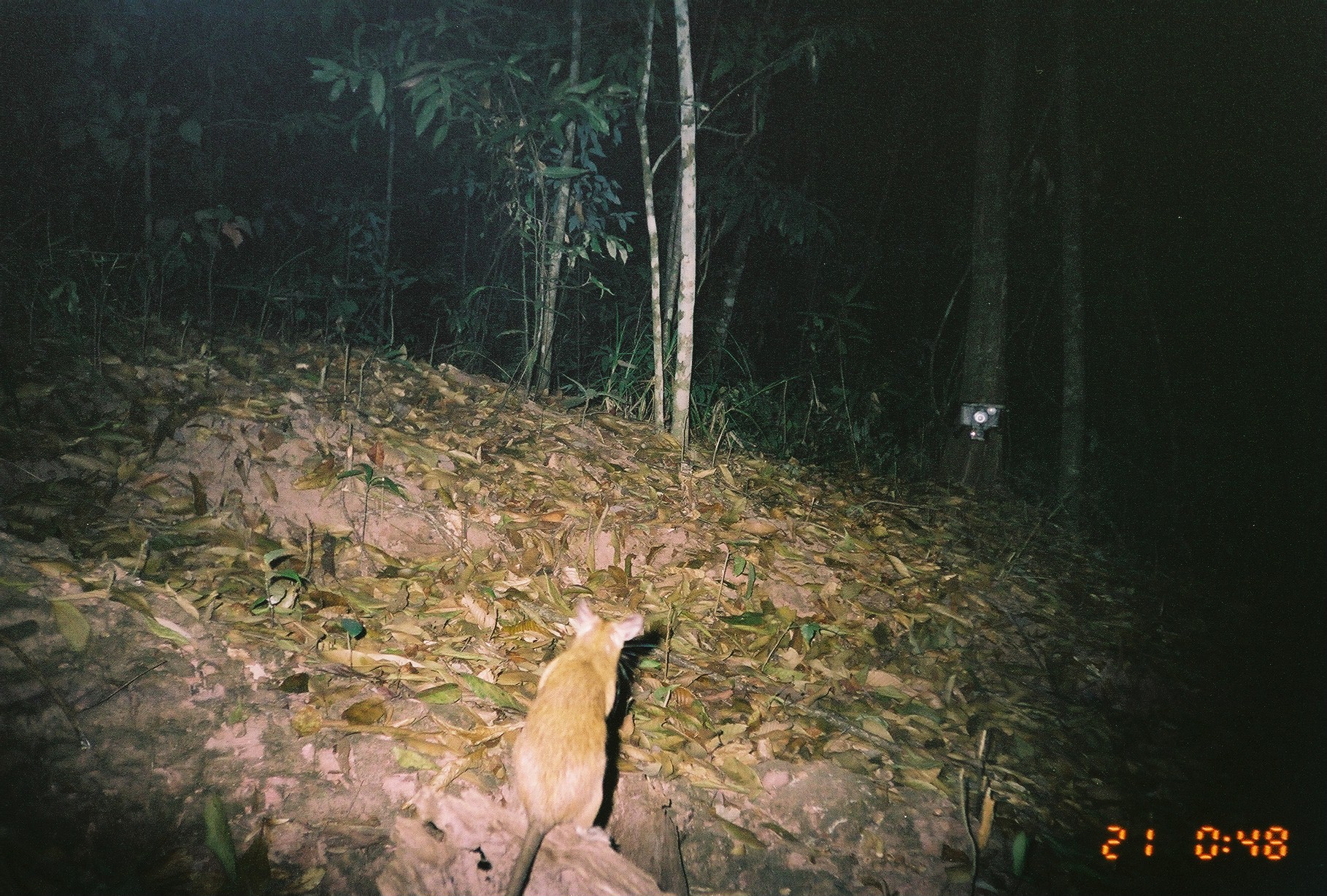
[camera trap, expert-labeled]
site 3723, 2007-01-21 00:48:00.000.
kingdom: Animalia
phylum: Chordata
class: Mammalia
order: Rodentia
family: Muridae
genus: Rattus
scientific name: Rattus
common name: rodent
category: unknown rat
Unknown rat (rodent) (Rattus), count 1.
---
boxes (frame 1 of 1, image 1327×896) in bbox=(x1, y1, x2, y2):
unknown rat: bbox=(504, 594, 649, 894)